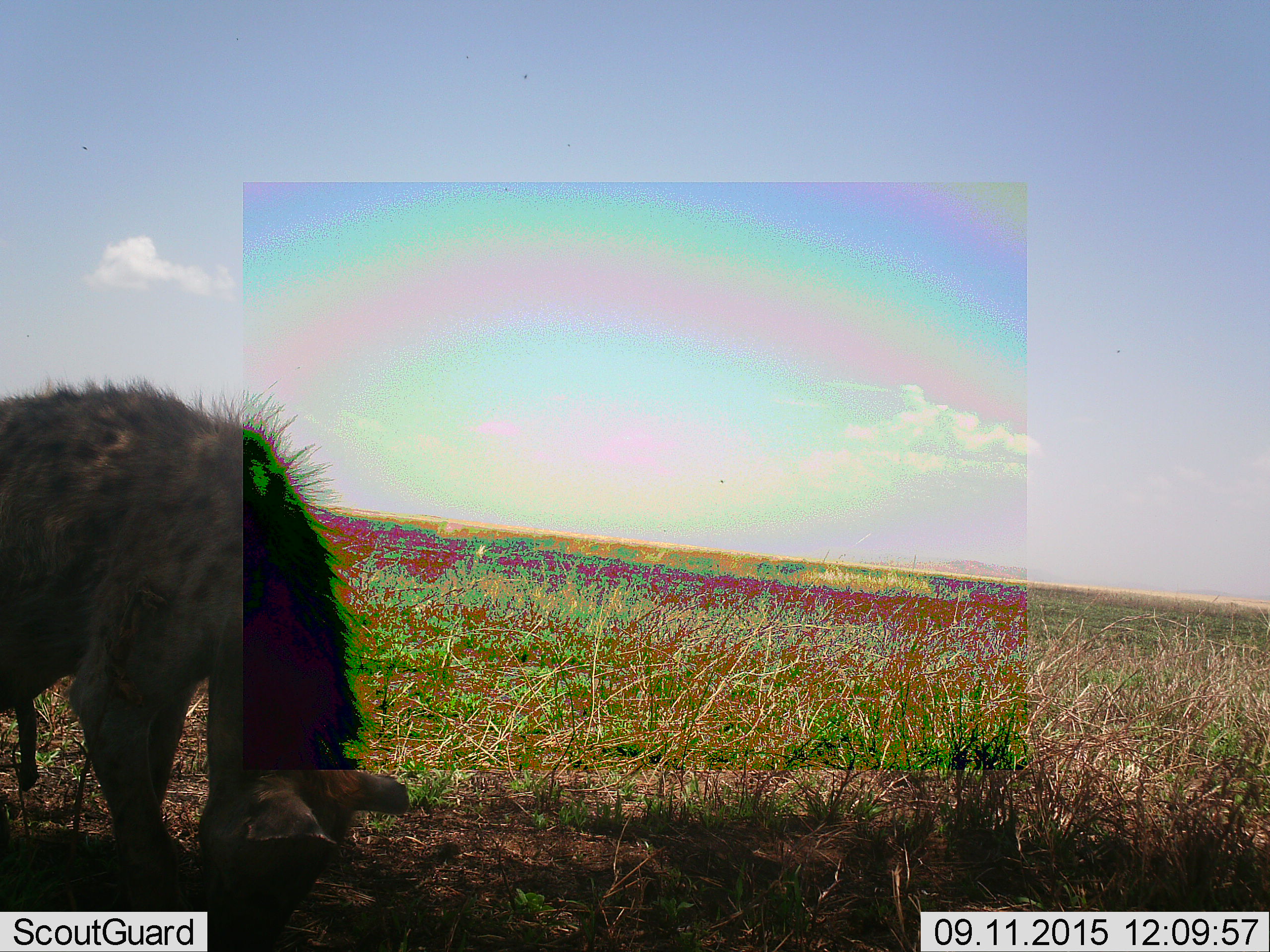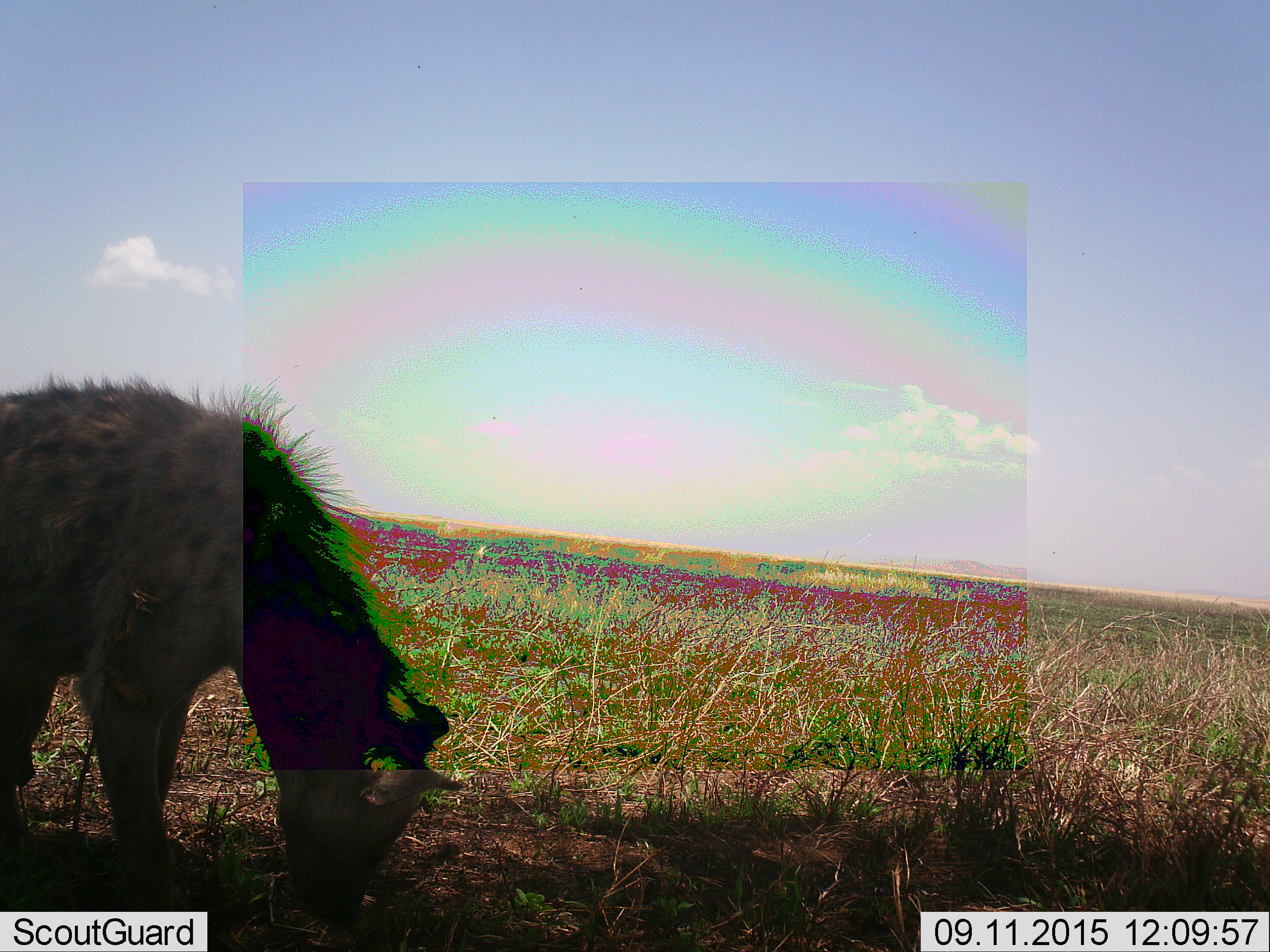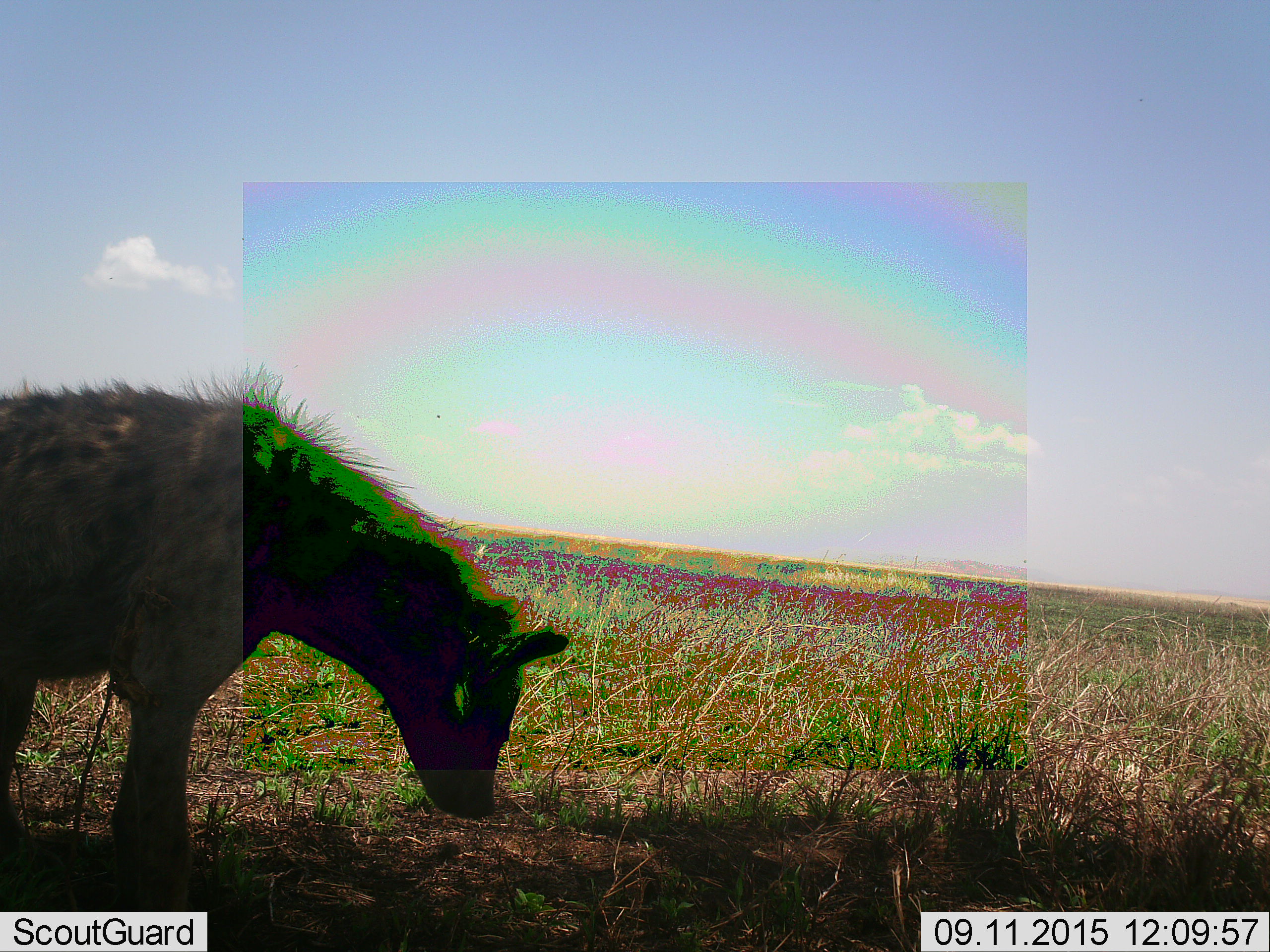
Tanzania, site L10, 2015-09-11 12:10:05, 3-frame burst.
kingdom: Animalia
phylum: Chordata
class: Mammalia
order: Carnivora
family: Hyaenidae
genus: Crocuta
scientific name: Crocuta crocuta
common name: spotted hyena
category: hyenaspotted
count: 1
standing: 38%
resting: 0%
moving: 25%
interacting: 0%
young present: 0%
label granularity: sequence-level